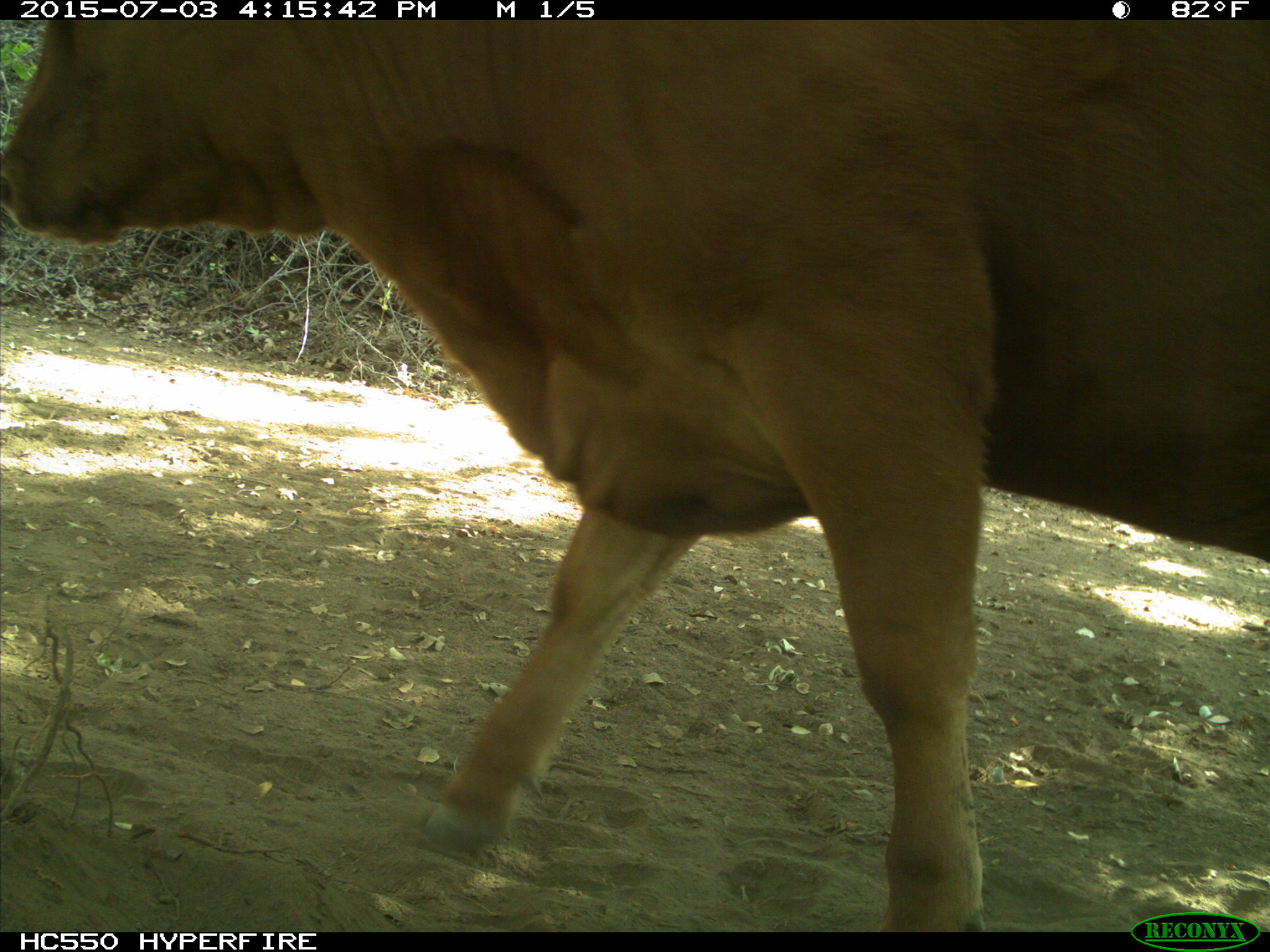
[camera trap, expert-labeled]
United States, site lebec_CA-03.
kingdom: Animalia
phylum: Chordata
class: Mammalia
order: Artiodactyla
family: Bovidae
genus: Bos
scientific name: Bos taurus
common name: domestic cow